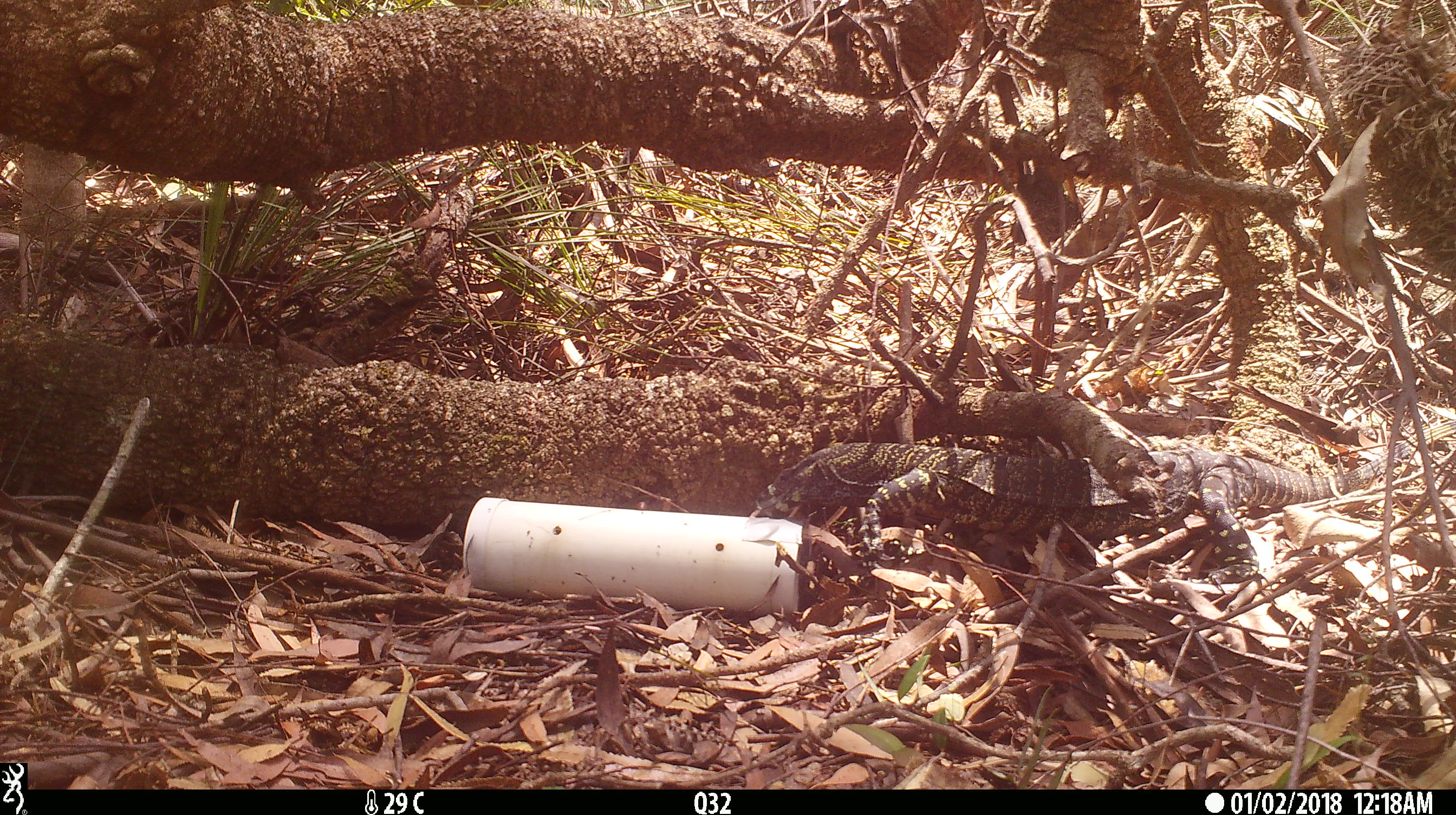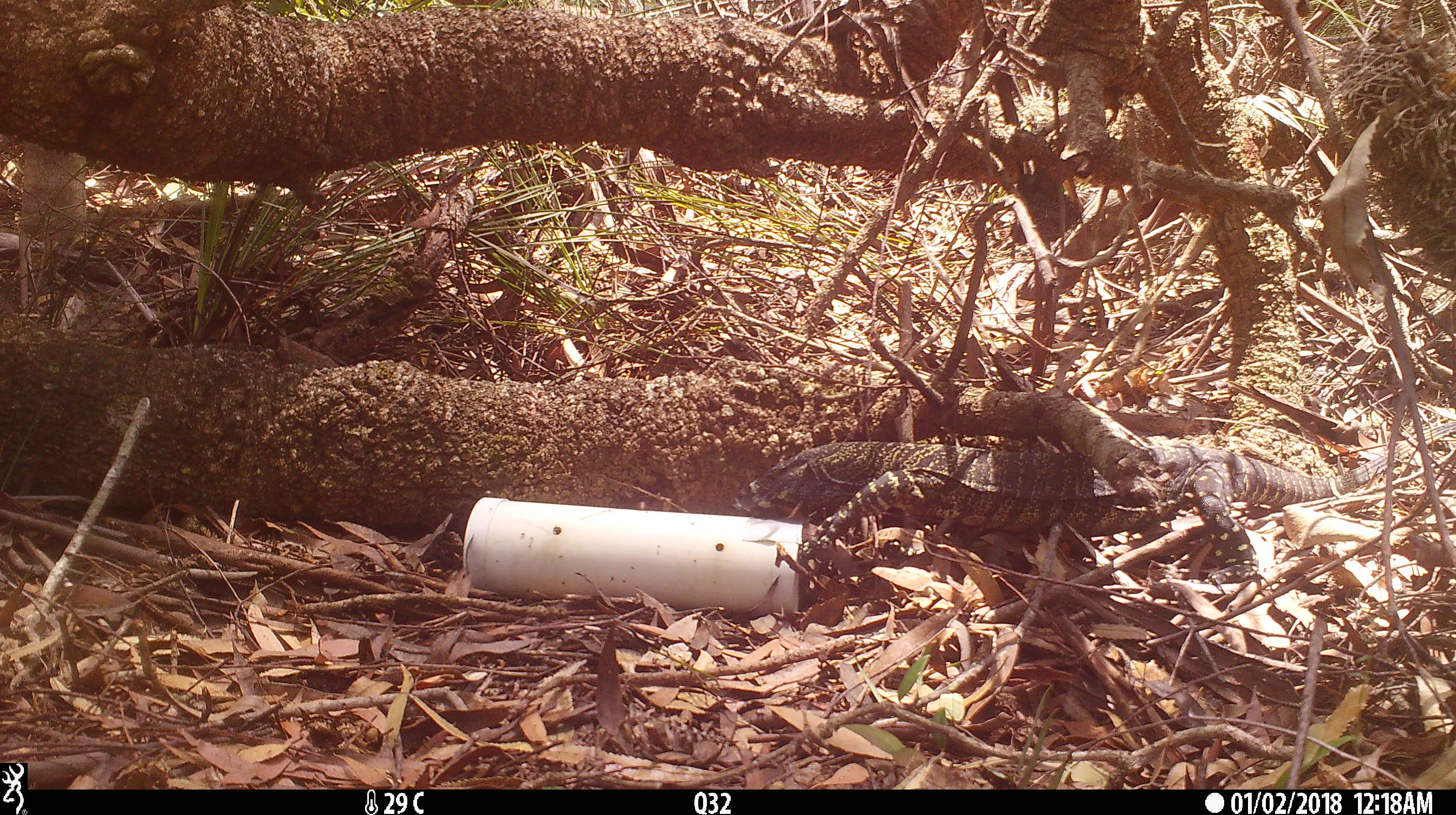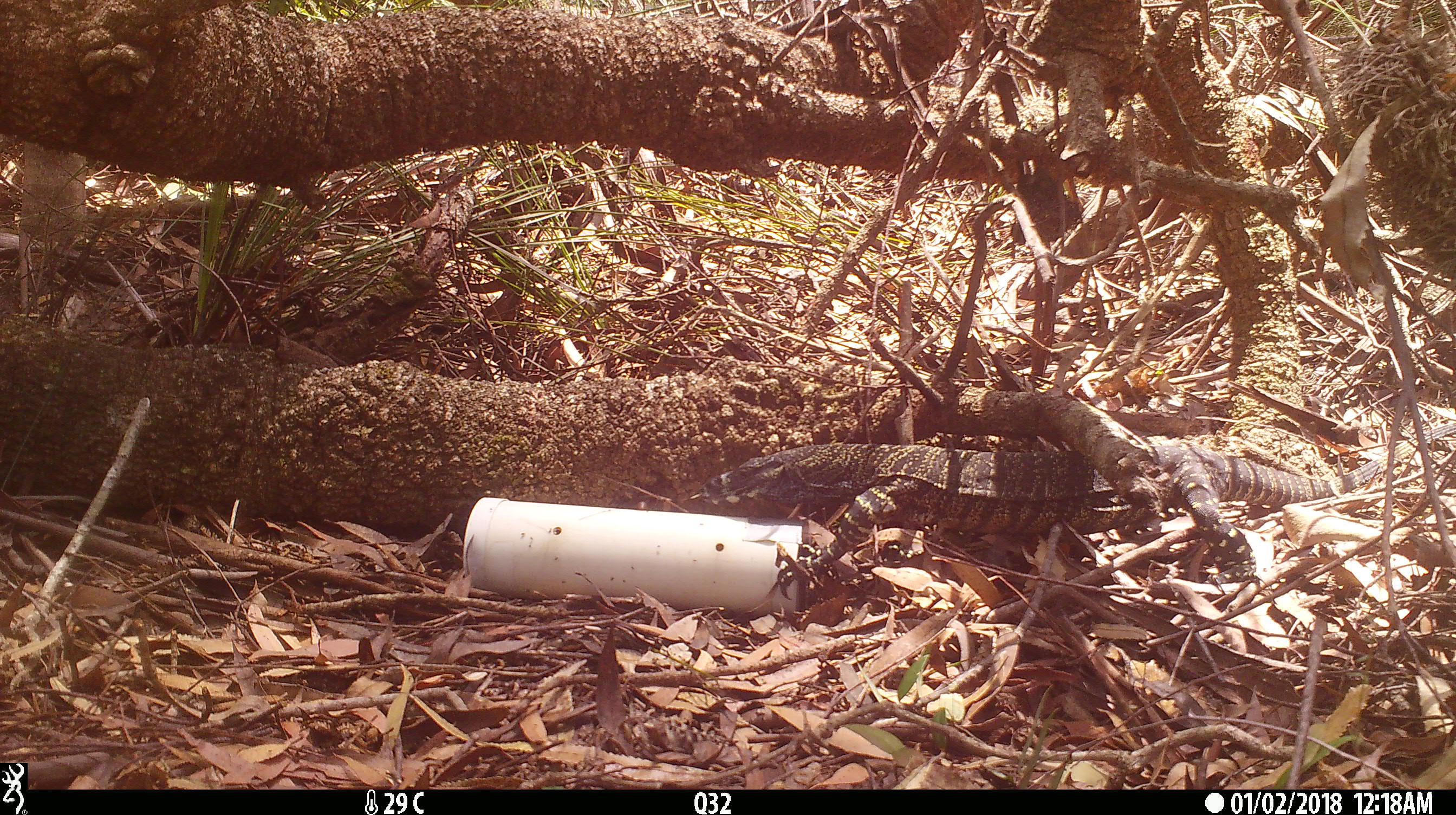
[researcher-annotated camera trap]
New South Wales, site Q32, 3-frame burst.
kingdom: Animalia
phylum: Chordata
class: Reptilia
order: Squamata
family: Varanidae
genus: Varanus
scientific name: Varanus varius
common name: lace monitor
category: goanna